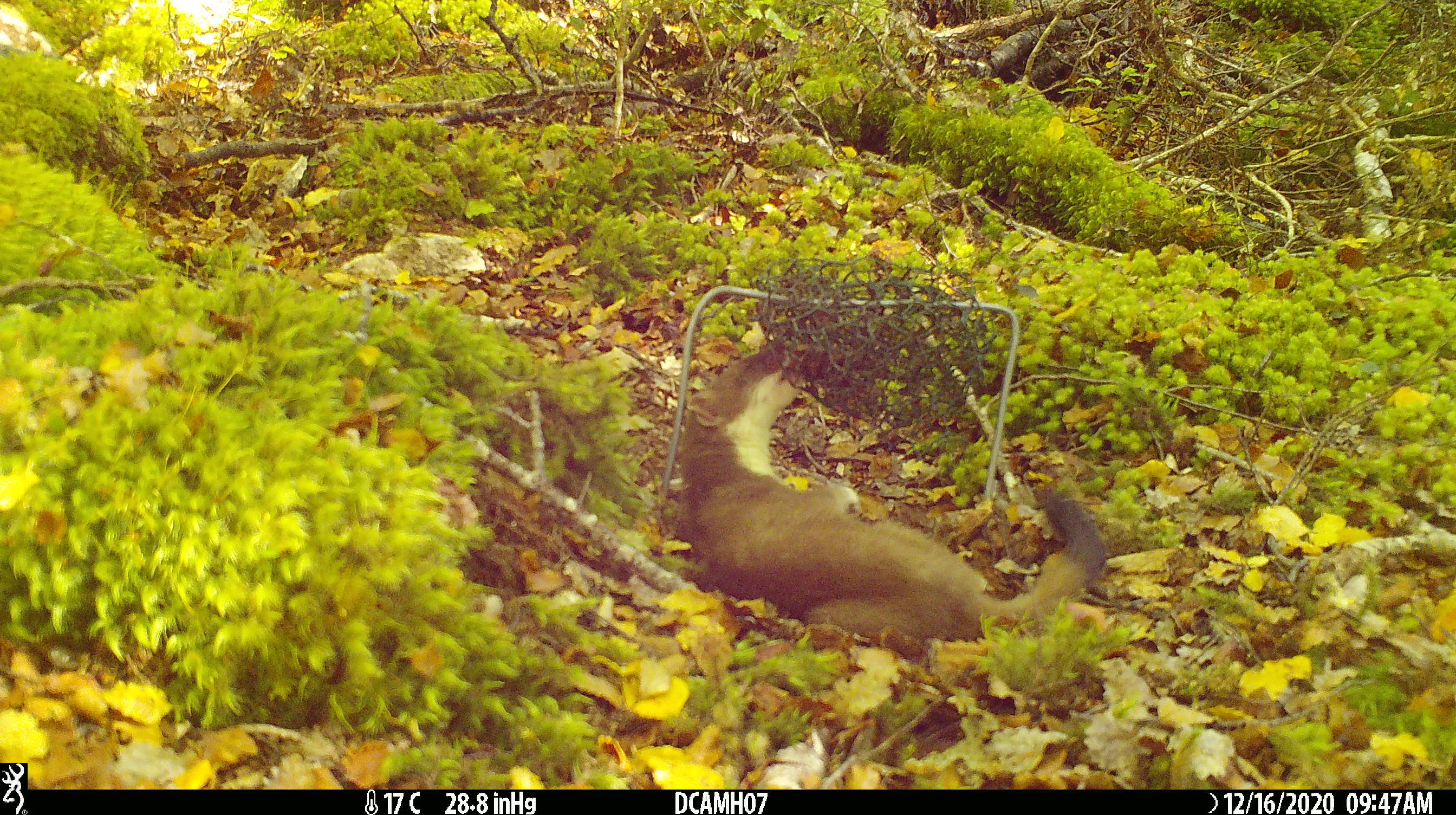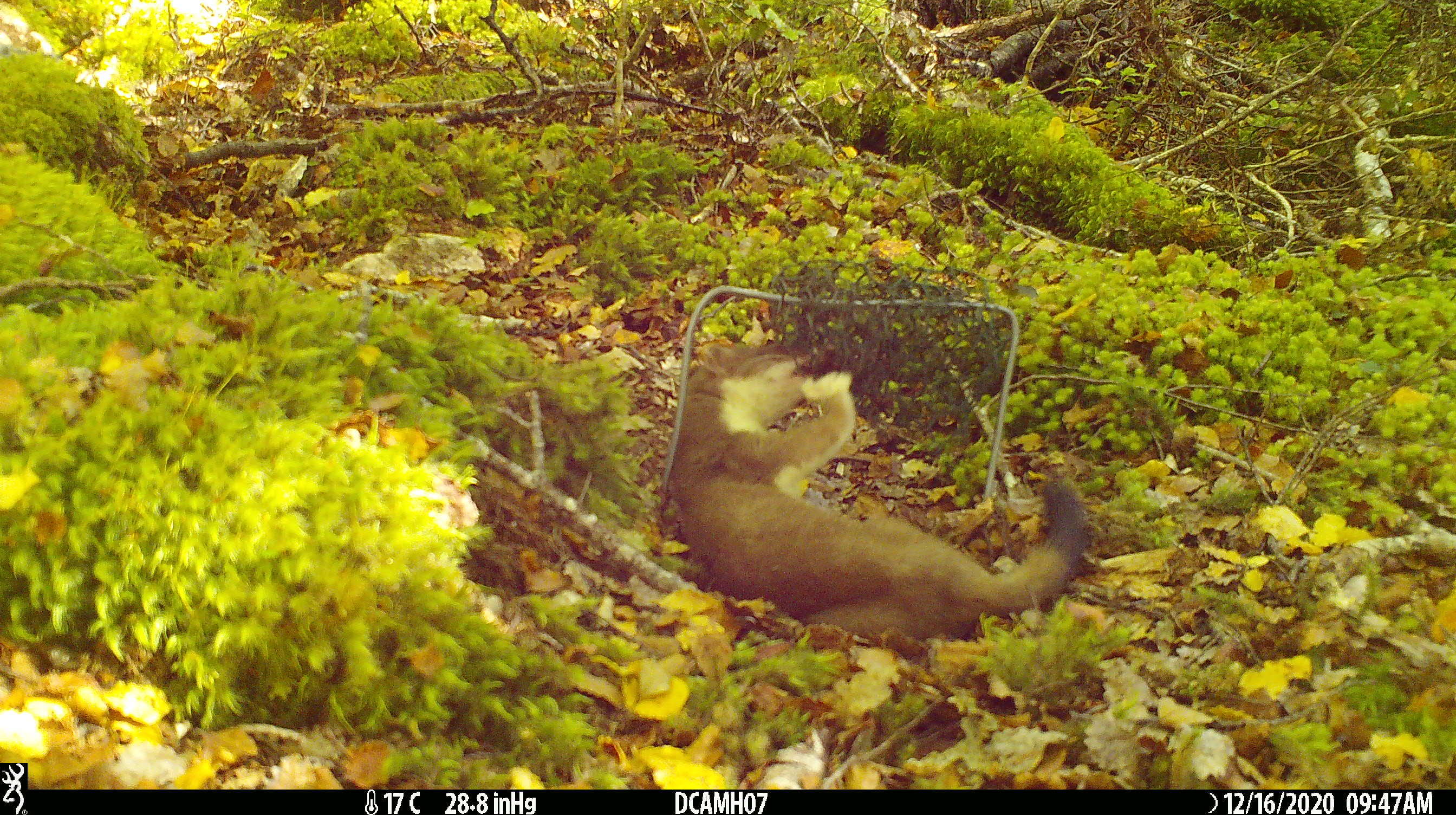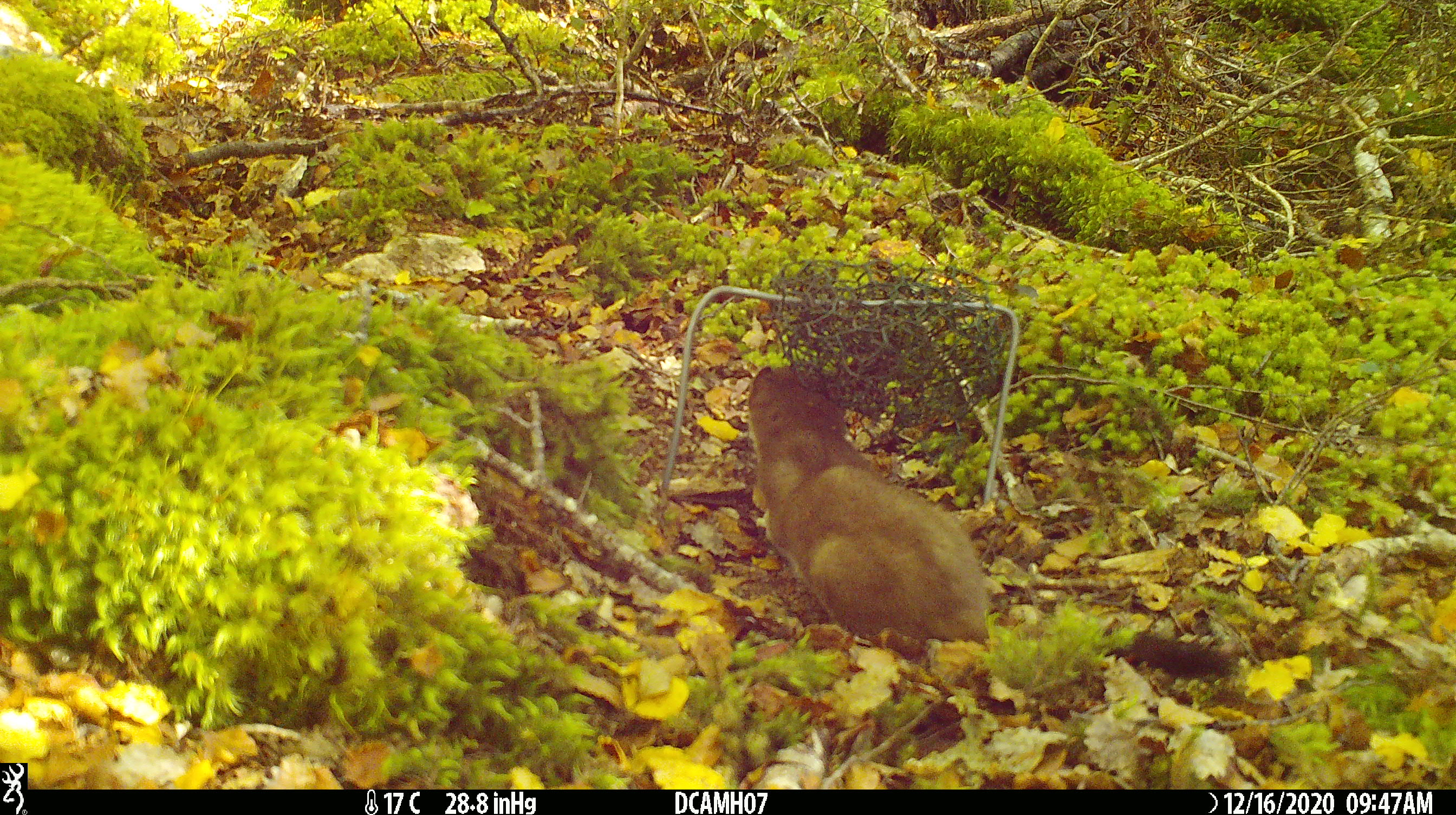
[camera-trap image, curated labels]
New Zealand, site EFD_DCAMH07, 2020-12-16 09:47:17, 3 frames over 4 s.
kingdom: Animalia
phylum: Chordata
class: Mammalia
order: Carnivora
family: Mustelidae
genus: Mustela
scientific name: Mustela erminea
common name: stoat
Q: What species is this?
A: Stoat (Mustela erminea).